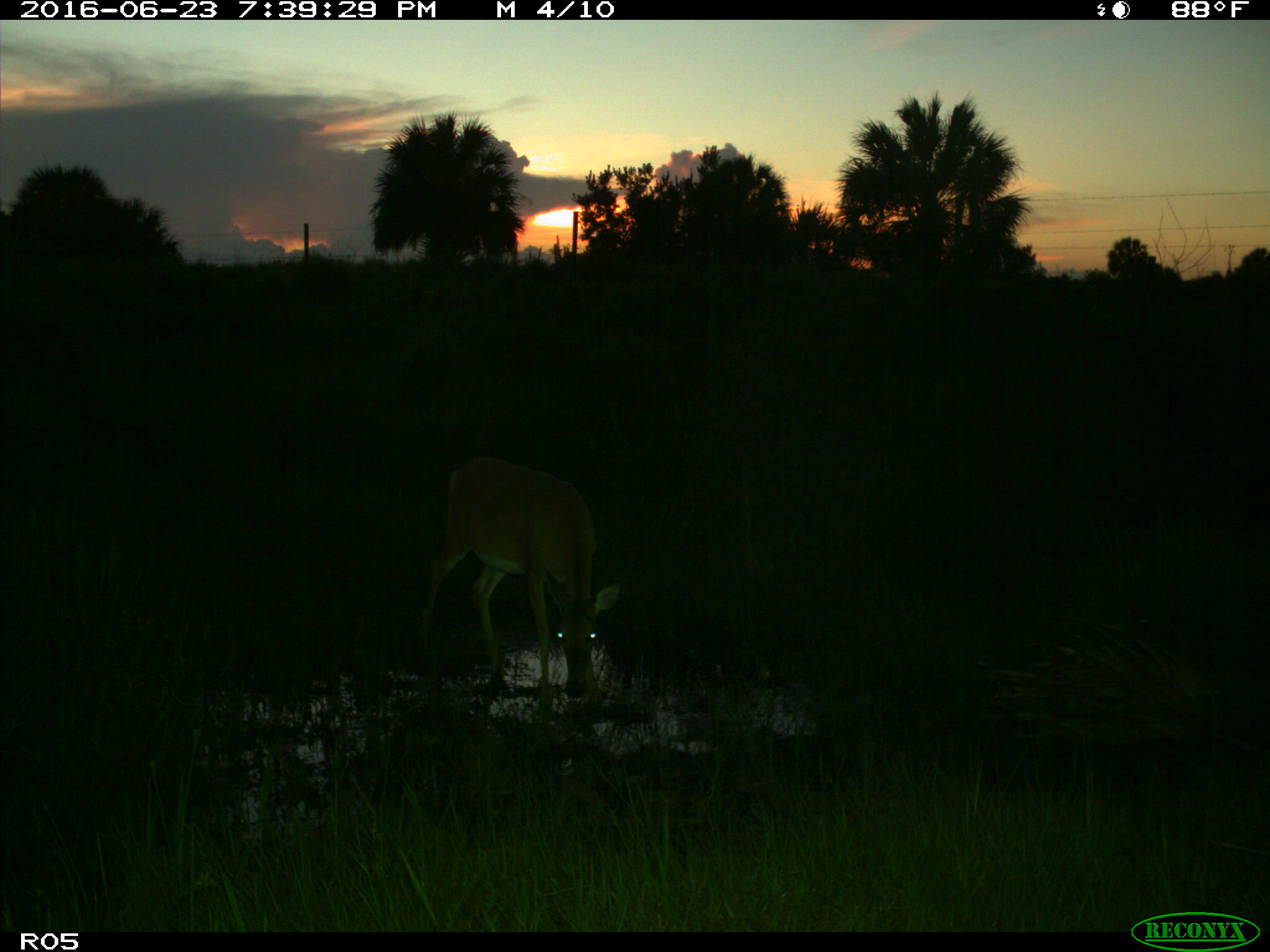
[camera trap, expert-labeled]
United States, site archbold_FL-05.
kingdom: Animalia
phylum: Chordata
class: Mammalia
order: Artiodactyla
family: Cervidae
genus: Odocoileus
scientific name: Odocoileus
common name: deer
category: unidentified deer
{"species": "unidentified deer (deer) (Odocoileus)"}